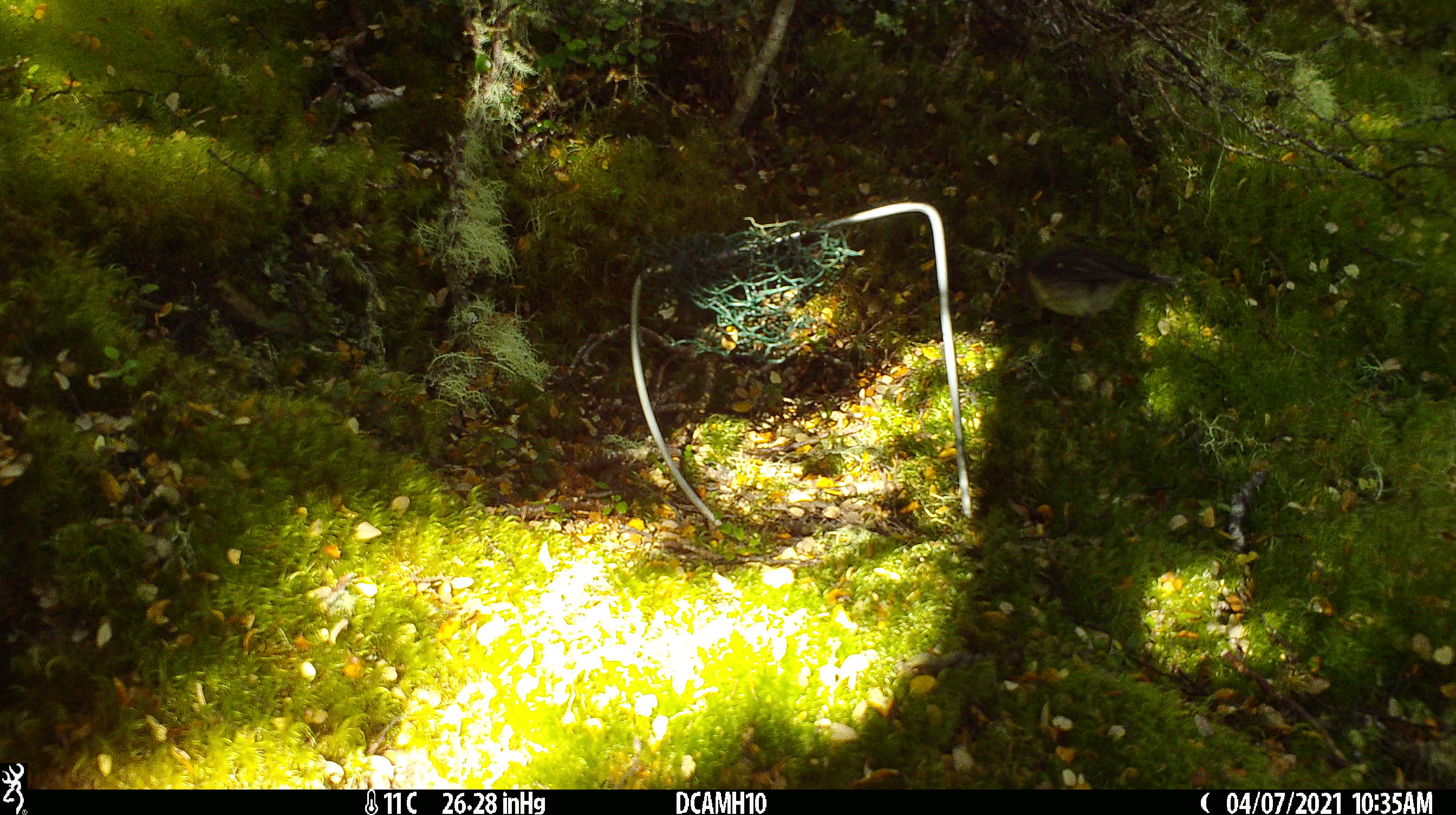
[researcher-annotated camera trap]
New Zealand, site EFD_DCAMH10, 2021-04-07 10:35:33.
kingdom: Animalia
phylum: Chordata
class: Aves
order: Passeriformes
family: Petroicidae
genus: Petroica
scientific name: Petroica macrocephala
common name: tomtit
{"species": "tomtit (Petroica macrocephala)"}